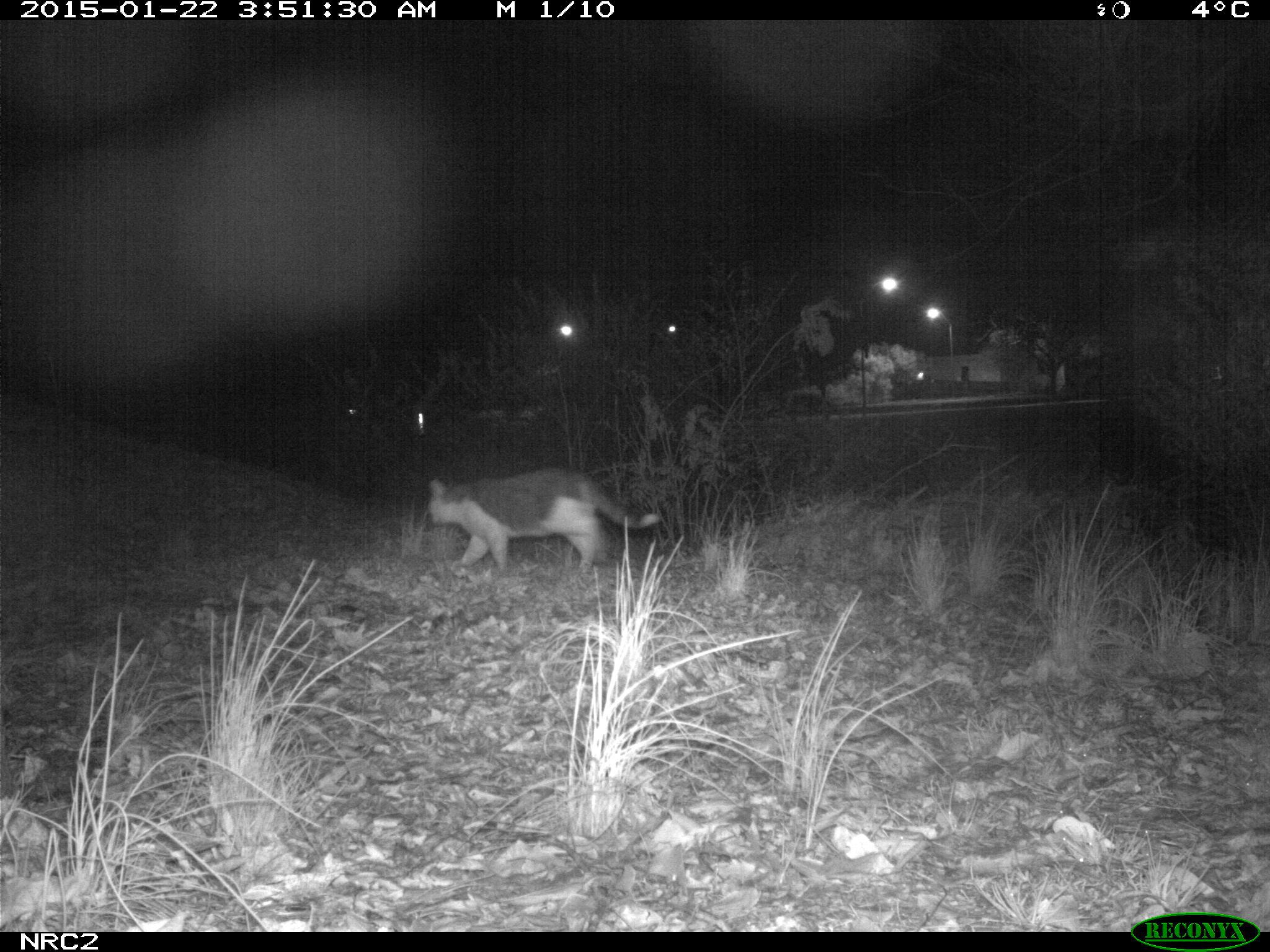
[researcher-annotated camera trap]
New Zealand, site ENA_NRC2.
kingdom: Animalia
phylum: Chordata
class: Mammalia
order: Carnivora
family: Felidae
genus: Felis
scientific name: Felis catus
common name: domestic cat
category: cat